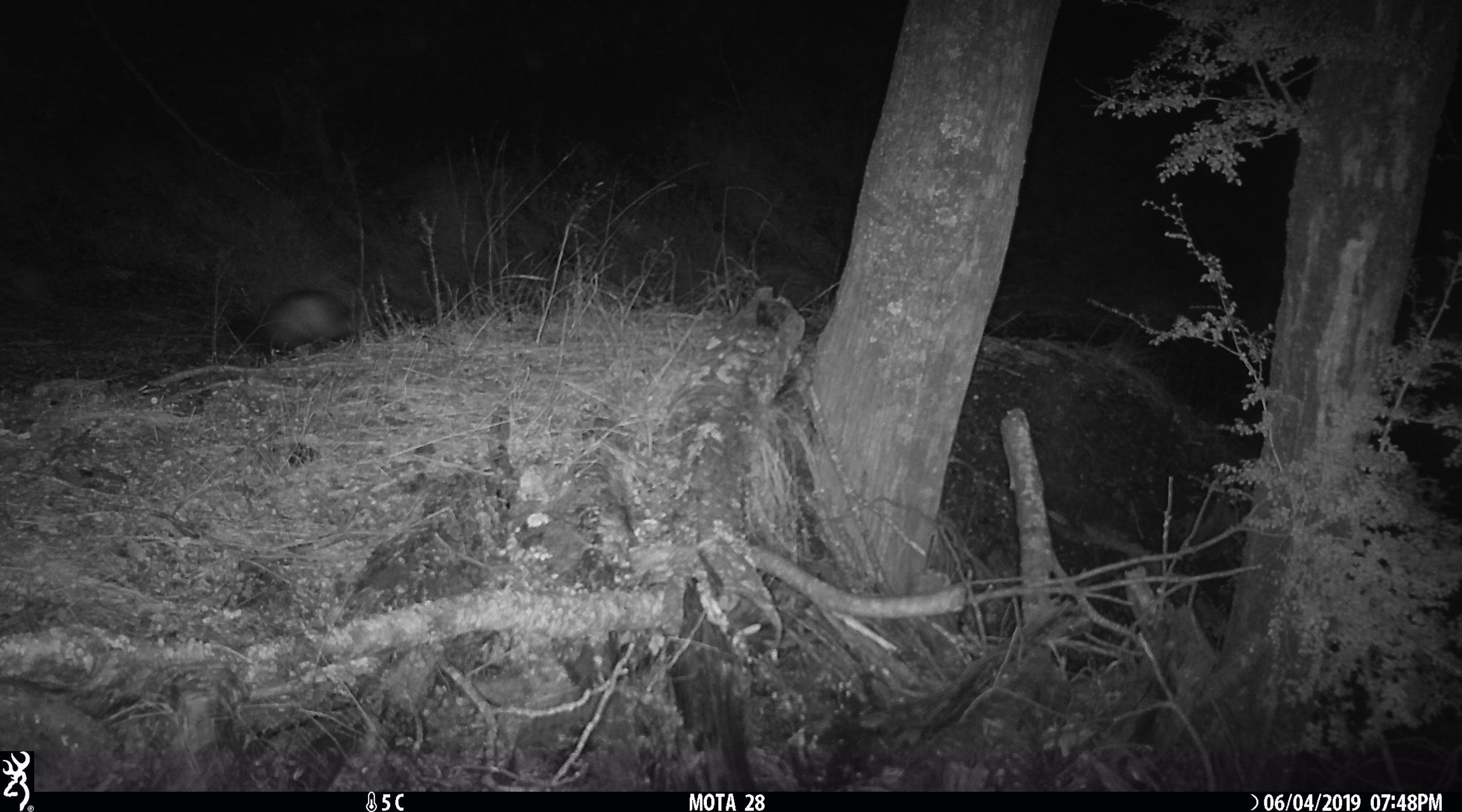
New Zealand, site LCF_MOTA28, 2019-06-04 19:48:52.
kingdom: Animalia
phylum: Chordata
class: Mammalia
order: Carnivora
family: Mustelidae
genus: Mustela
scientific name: Mustela furo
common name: ferret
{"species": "ferret (Mustela furo)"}